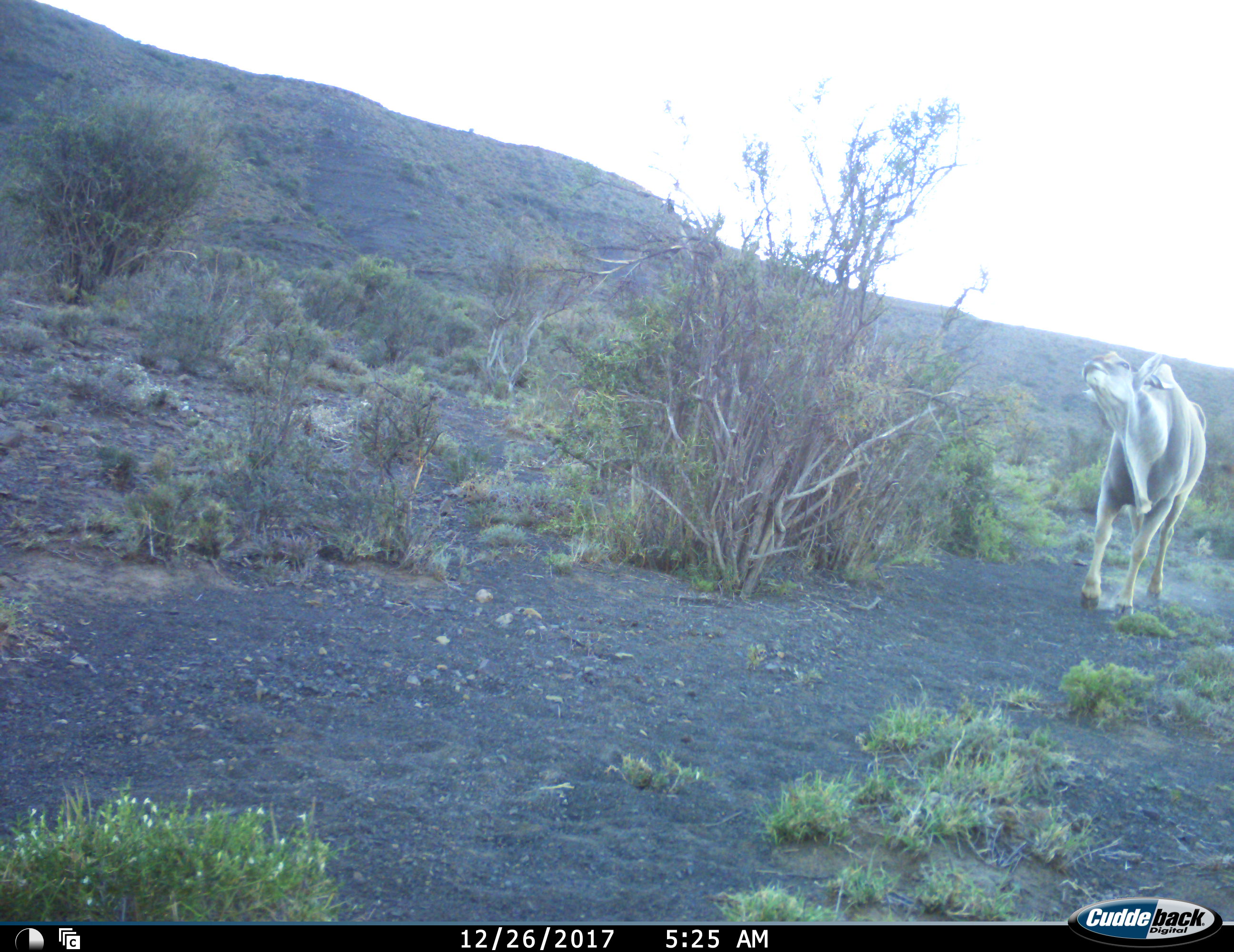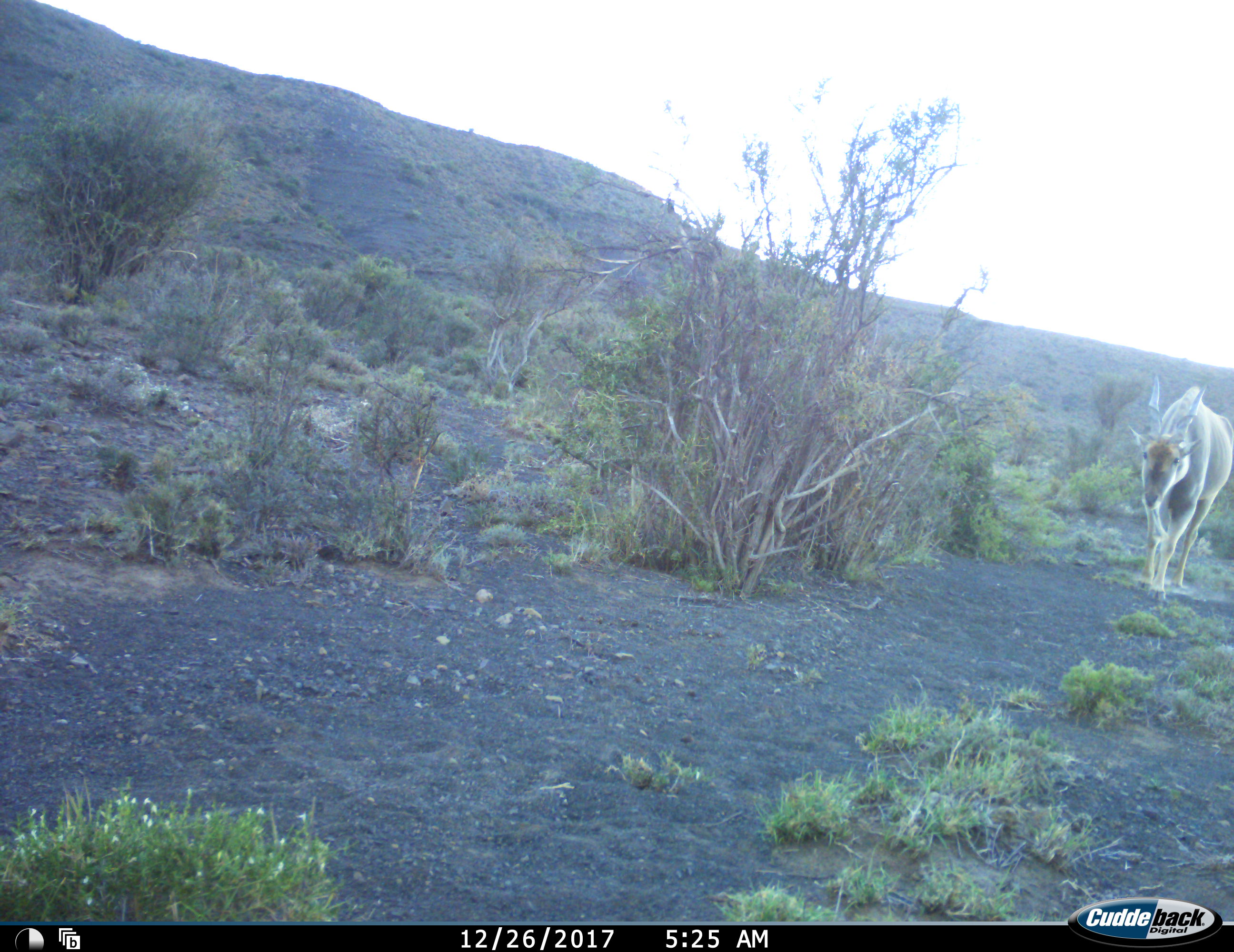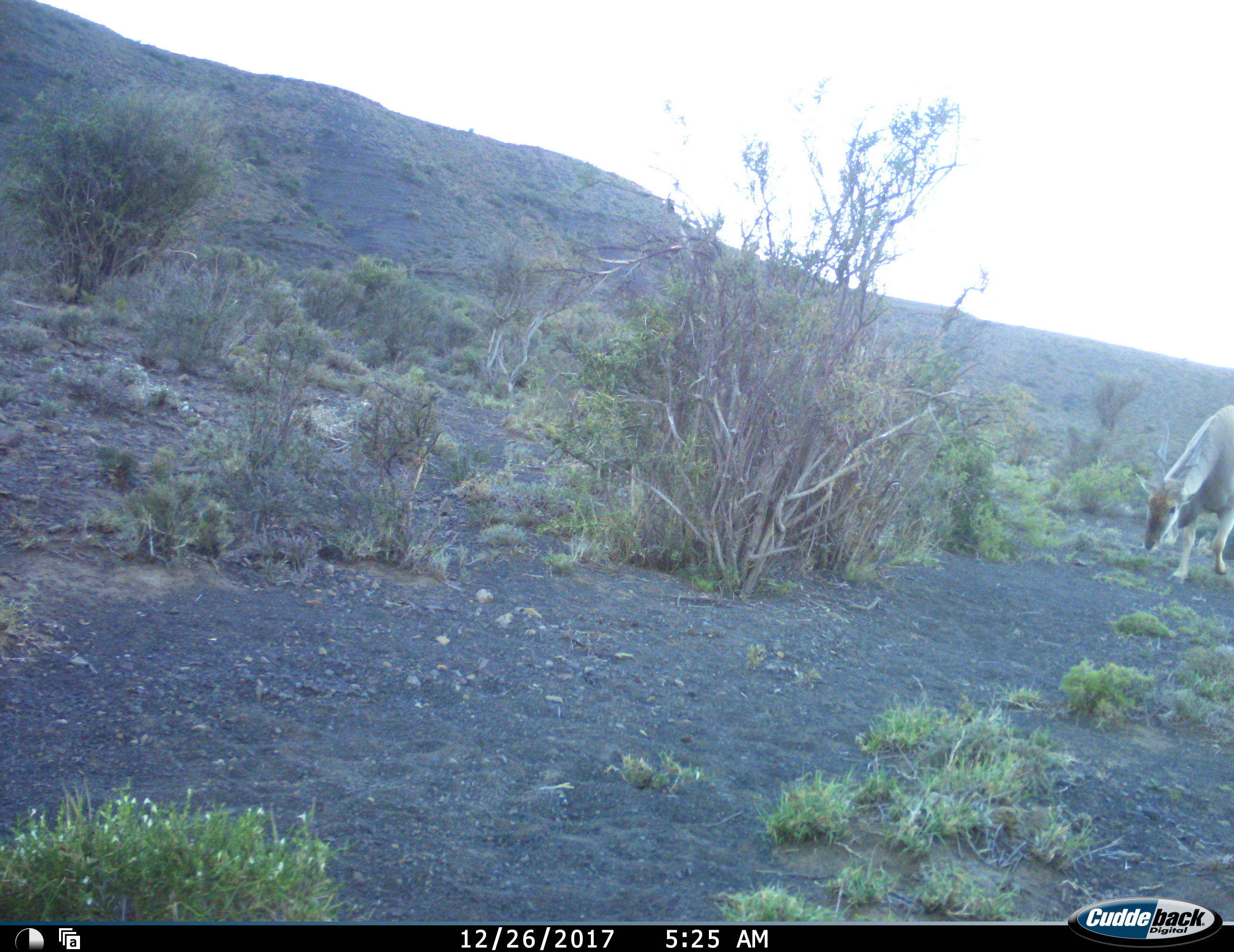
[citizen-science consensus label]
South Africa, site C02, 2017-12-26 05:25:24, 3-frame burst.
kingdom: Animalia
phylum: Chordata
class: Mammalia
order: Artiodactyla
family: Bovidae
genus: Tragelaphus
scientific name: Tragelaphus oryx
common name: eland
Eland (Tragelaphus oryx), count 1. Behavior (volunteer vote fractions): standing 0%, resting 0%, moving 100%, interacting 0%. Young present (vote fraction): 0%. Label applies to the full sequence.